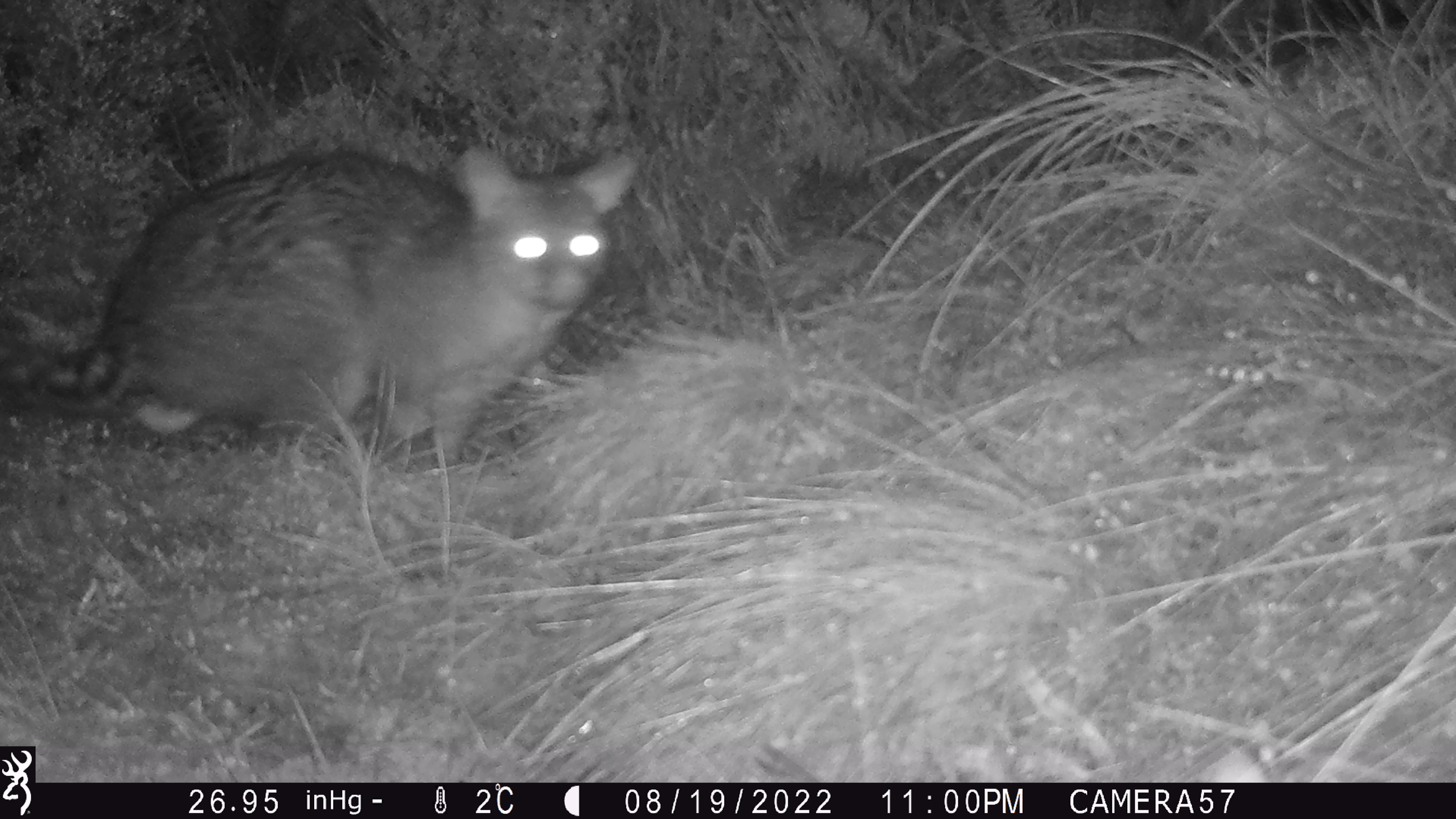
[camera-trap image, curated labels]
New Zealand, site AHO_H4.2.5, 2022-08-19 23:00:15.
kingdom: Animalia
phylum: Chordata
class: Mammalia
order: Diprotodontia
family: Phalangeridae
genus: Trichosurus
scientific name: Trichosurus vulpecula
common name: common brushtail possum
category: possum